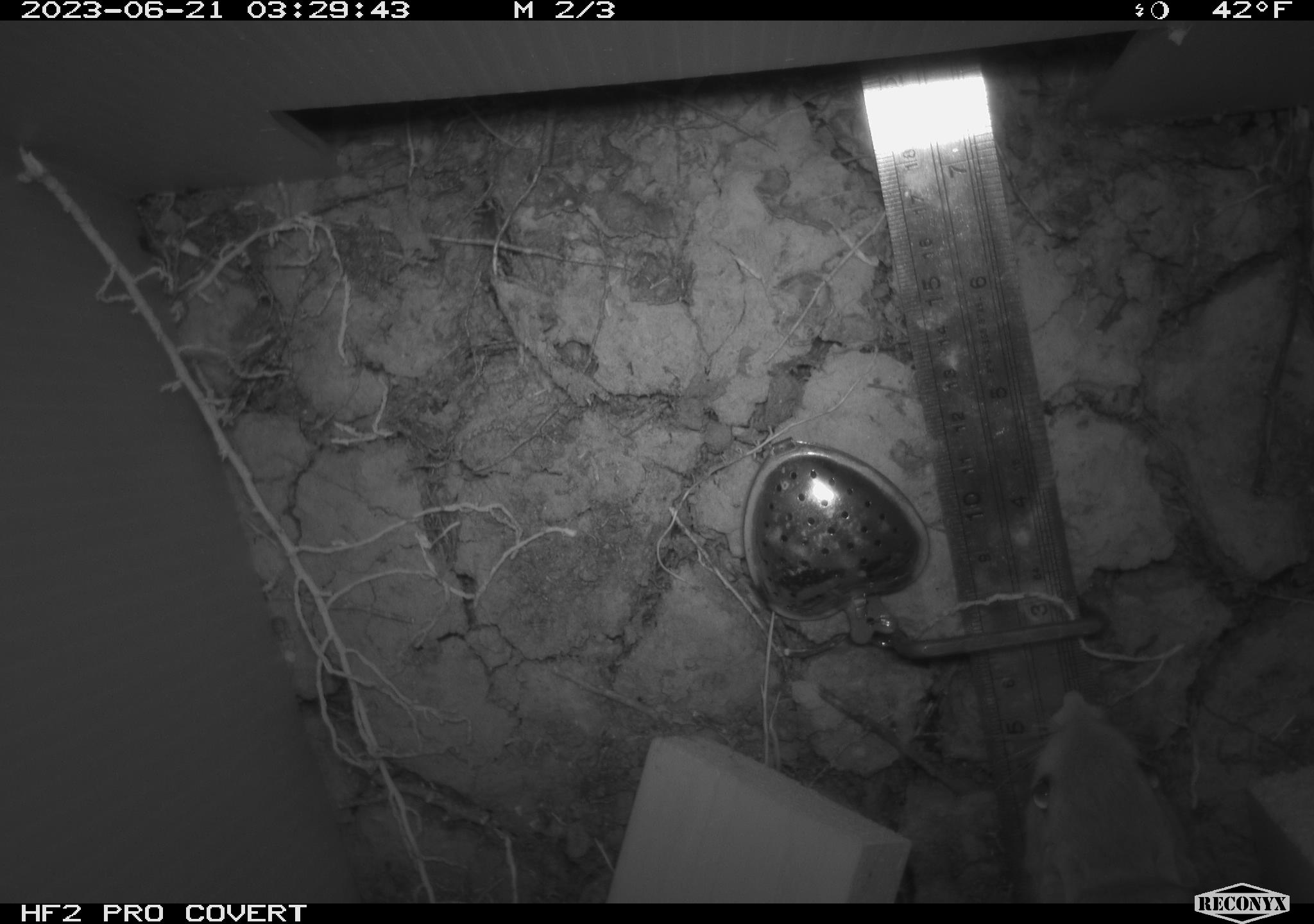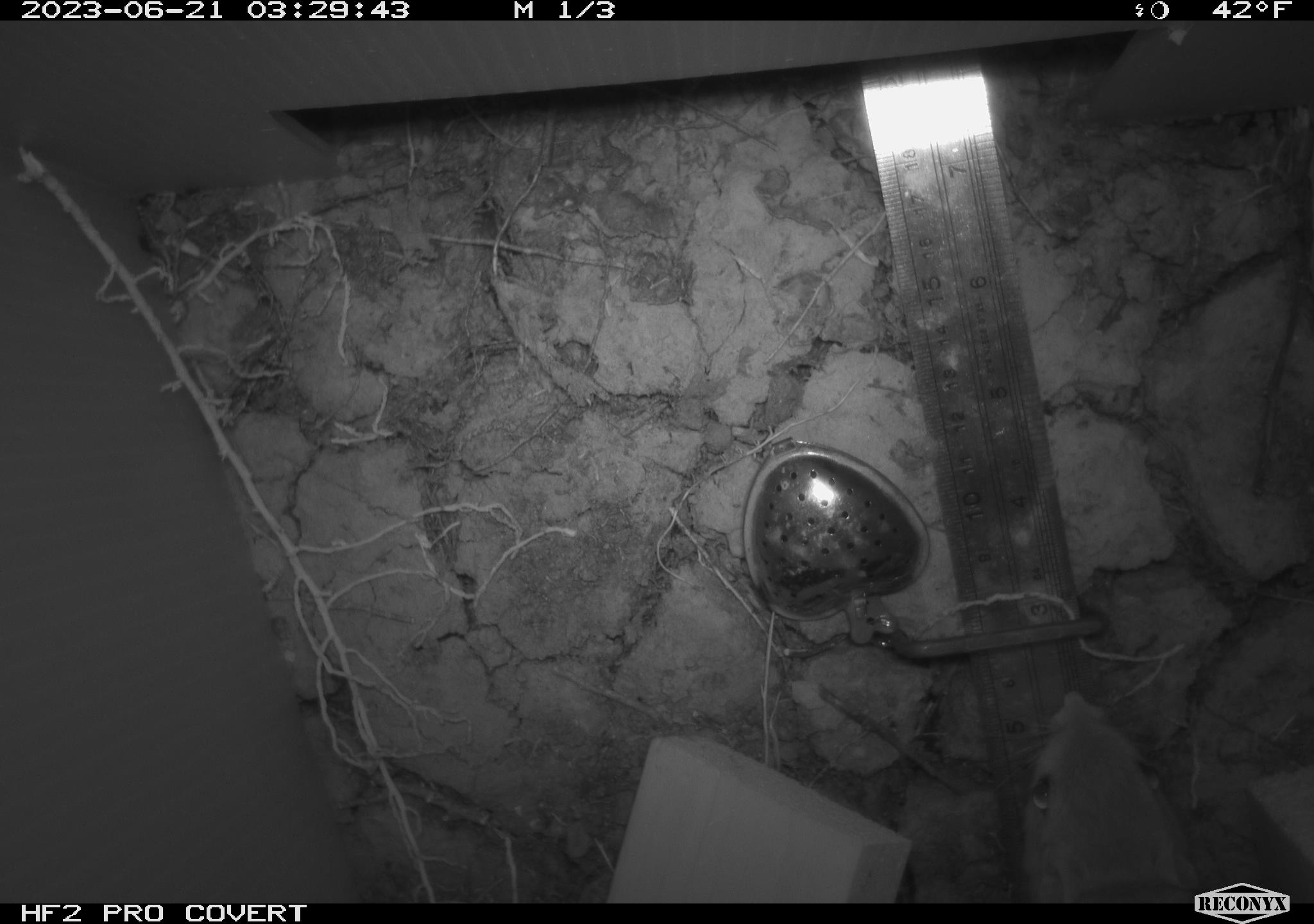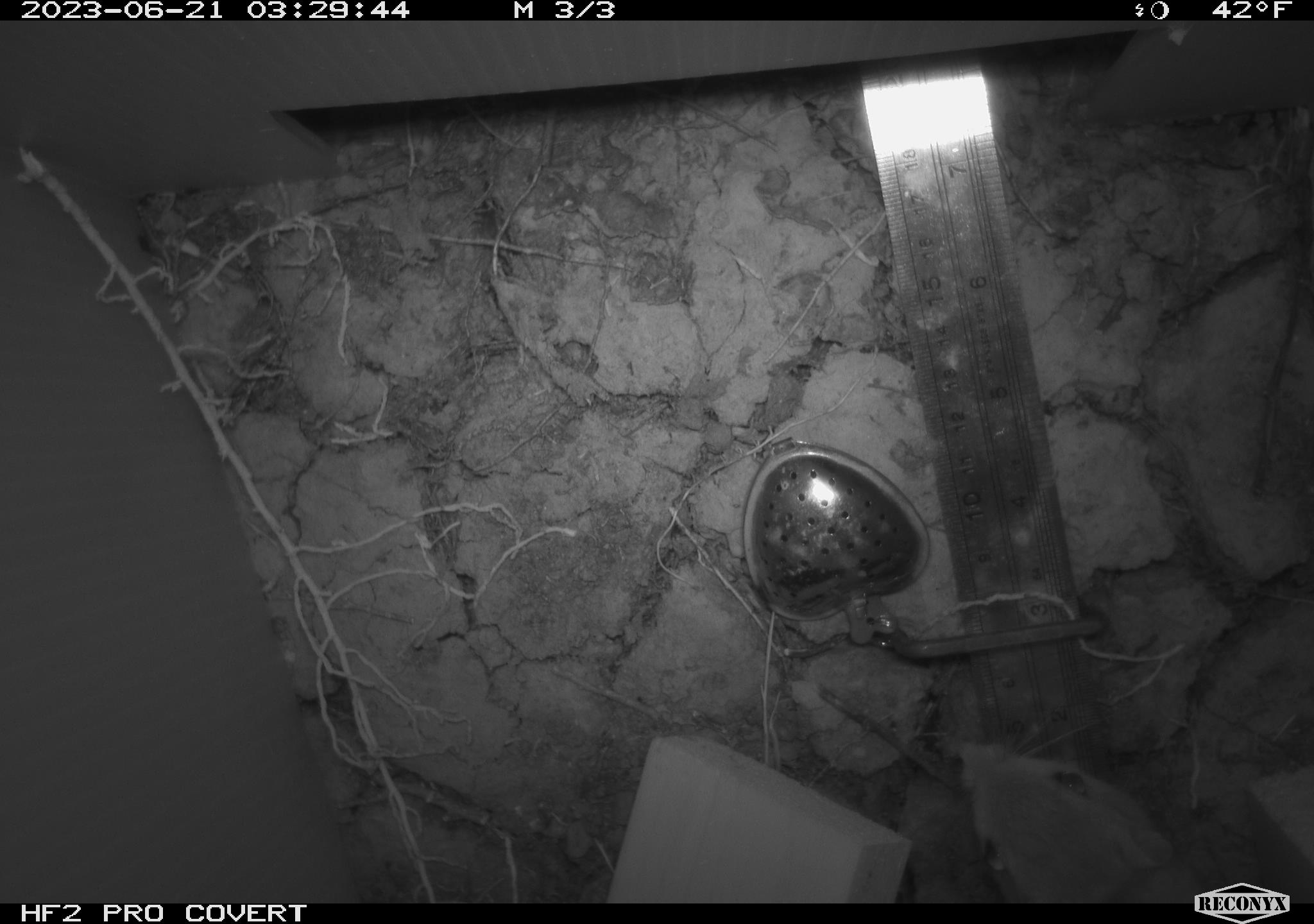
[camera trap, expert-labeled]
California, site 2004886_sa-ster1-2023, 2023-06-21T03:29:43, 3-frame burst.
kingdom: Animalia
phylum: Chordata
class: Mammalia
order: Rodentia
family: Heteromyidae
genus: Dipodomys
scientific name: Dipodomys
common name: kangaroo rats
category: dipodomys species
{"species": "dipodomys species (kangaroo rats) (Dipodomys)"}